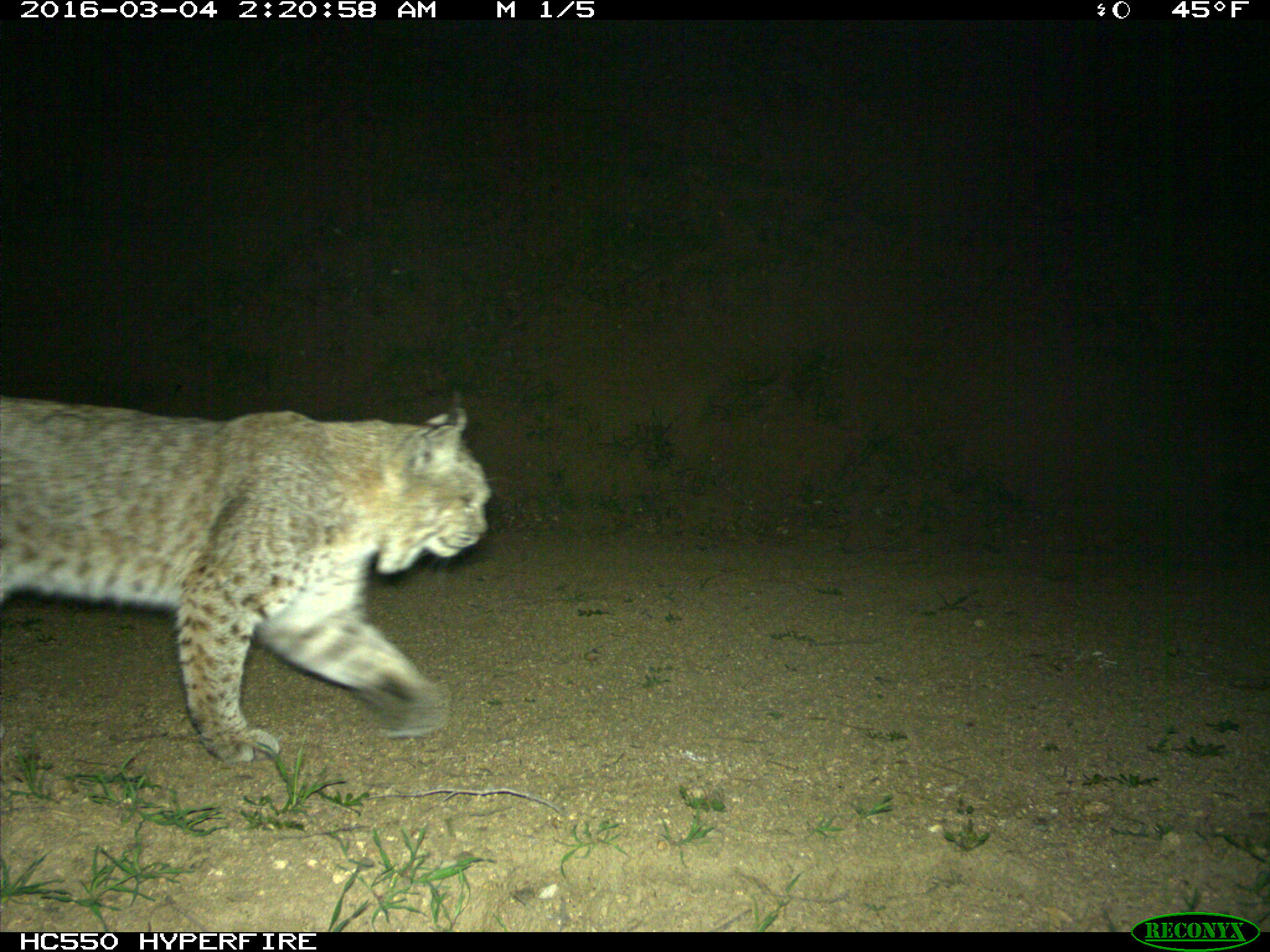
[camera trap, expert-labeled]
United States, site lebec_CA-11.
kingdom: Animalia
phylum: Chordata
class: Mammalia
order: Carnivora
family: Felidae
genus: Lynx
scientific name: Lynx rufus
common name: bobcat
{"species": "Lynx rufus (bobcat)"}